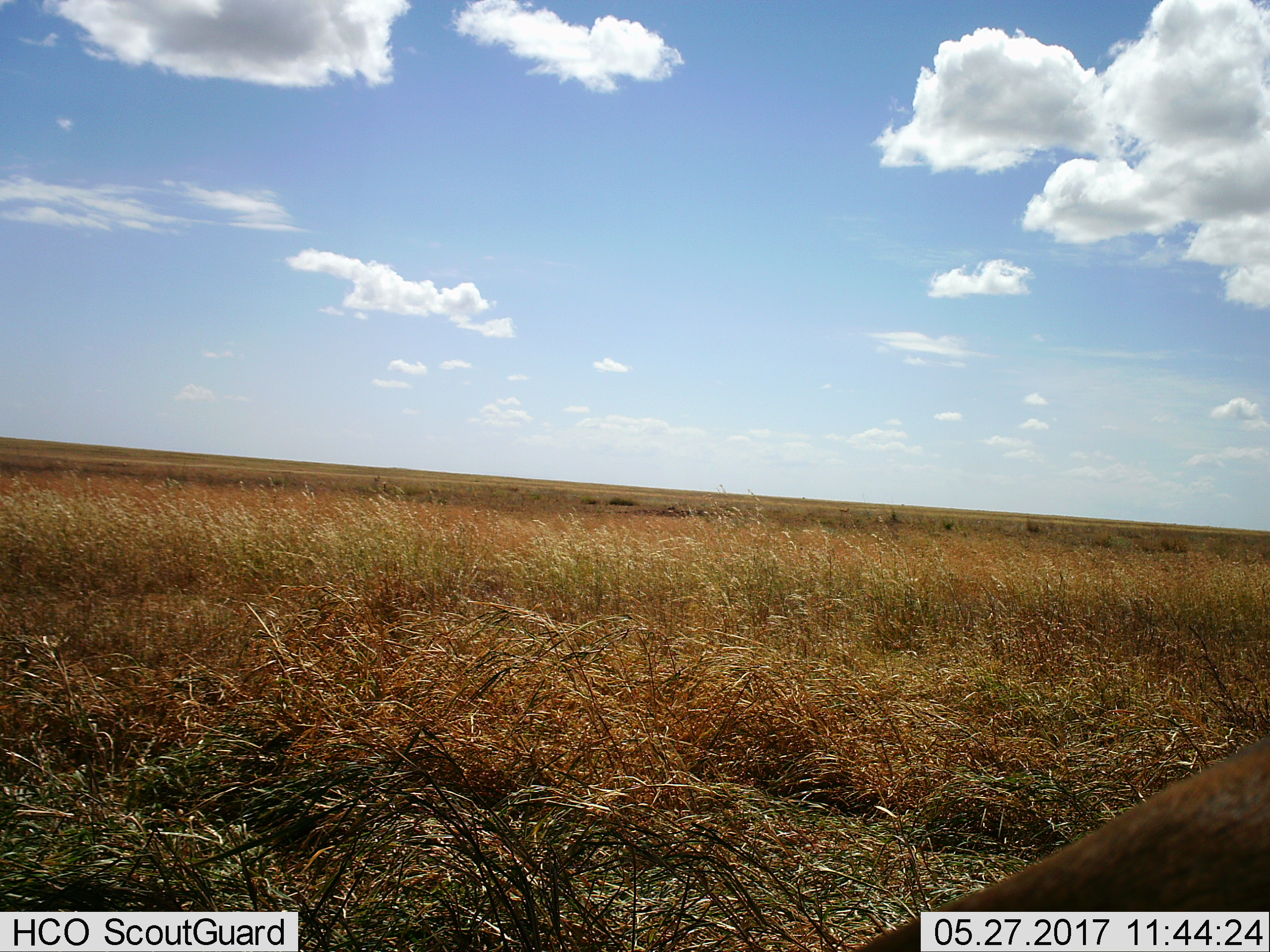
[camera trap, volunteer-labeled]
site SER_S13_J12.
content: unidentified animal